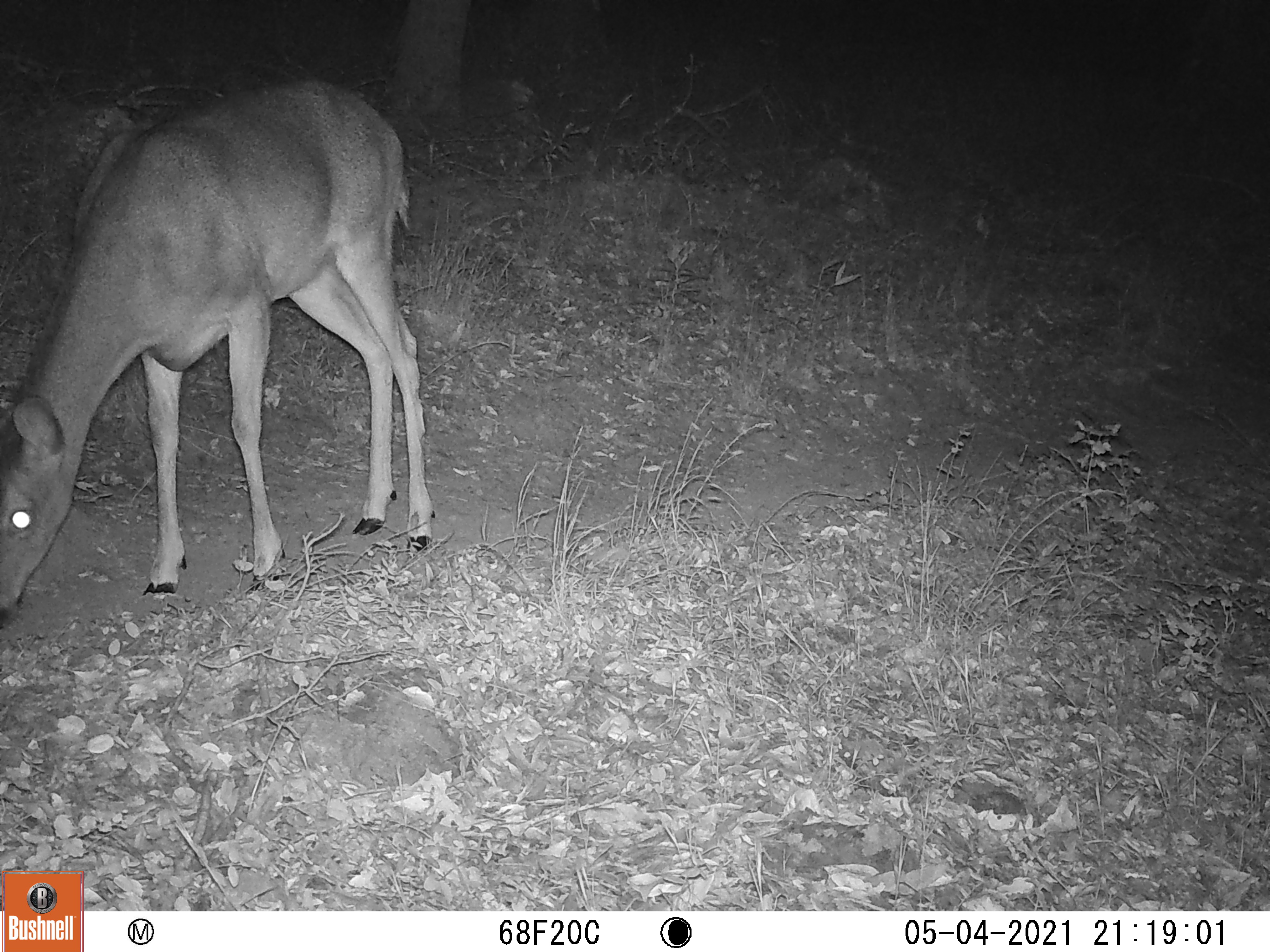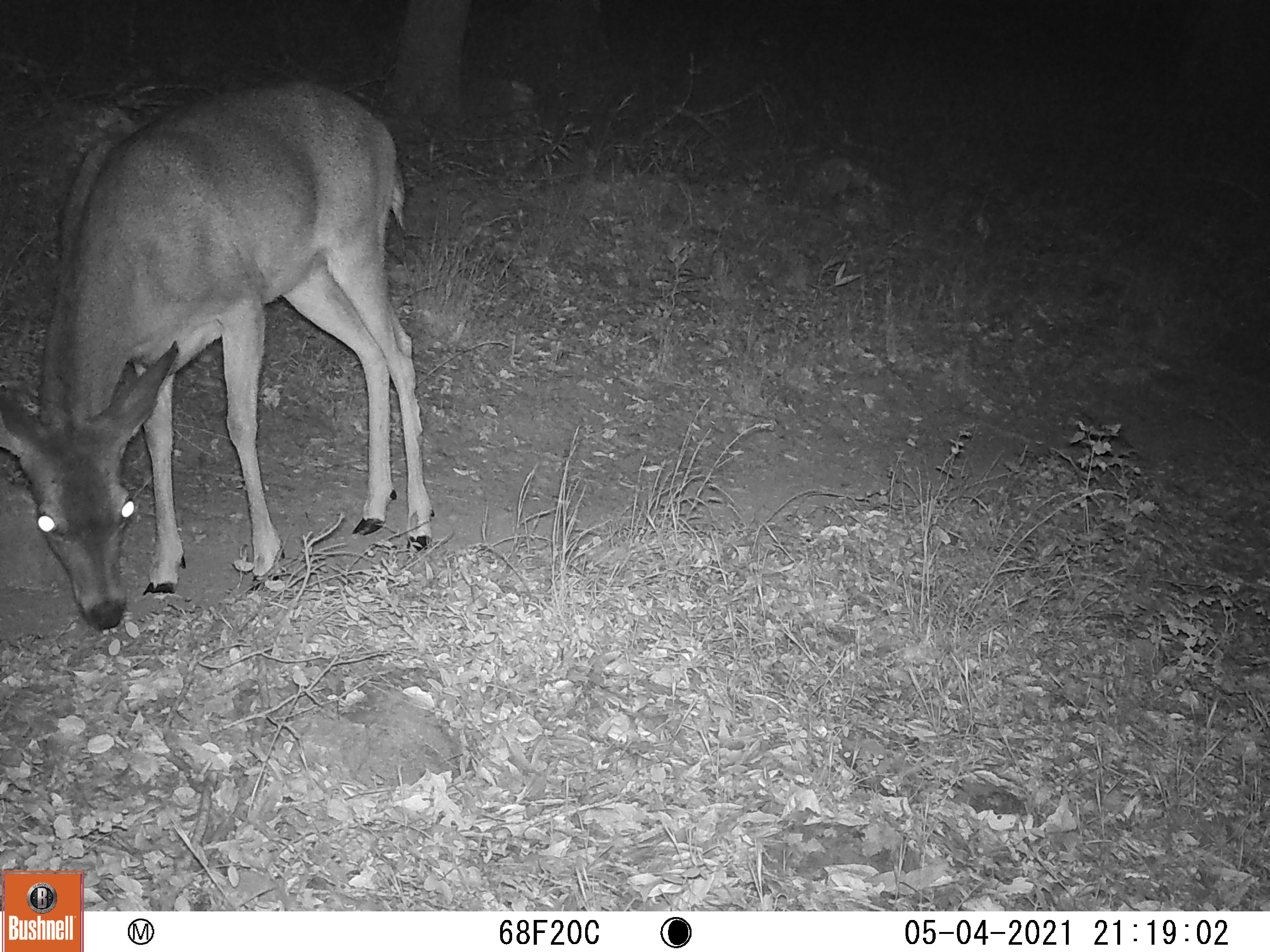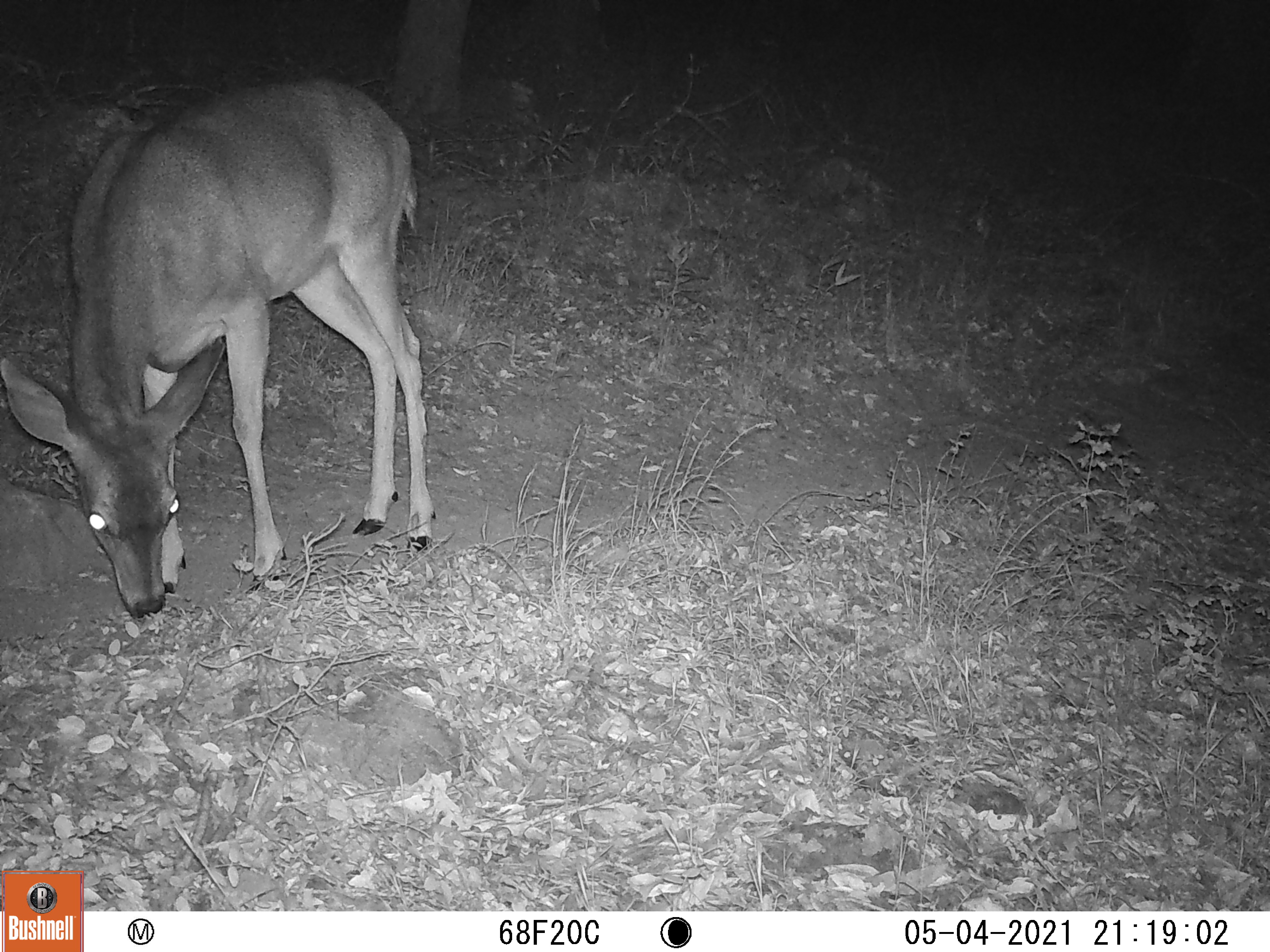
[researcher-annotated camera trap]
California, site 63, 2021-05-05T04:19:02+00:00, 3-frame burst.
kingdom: Animalia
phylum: Chordata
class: Mammalia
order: Artiodactyla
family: Cervidae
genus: Odocoileus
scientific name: Odocoileus hemionus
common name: mule deer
Mule deer (Odocoileus hemionus).